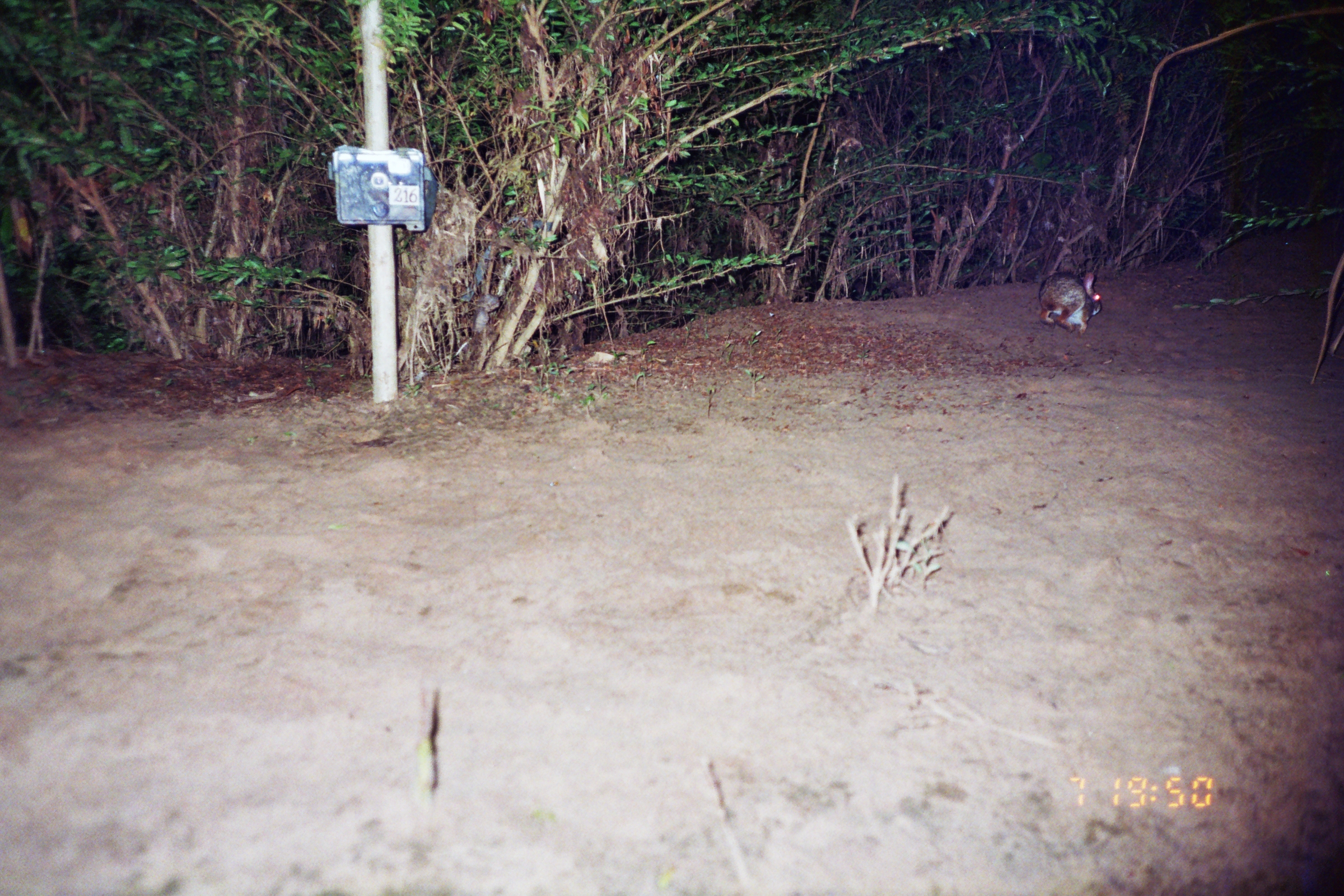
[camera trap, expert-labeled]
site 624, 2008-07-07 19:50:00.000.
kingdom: Animalia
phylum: Chordata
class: Mammalia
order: Lagomorpha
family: Leporidae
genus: Sylvilagus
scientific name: Sylvilagus brasiliensis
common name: tapeti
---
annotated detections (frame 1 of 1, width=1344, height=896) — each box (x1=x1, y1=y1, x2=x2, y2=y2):
sylvilagus brasiliensis: (x1=1039, y1=268, x2=1102, y2=336)